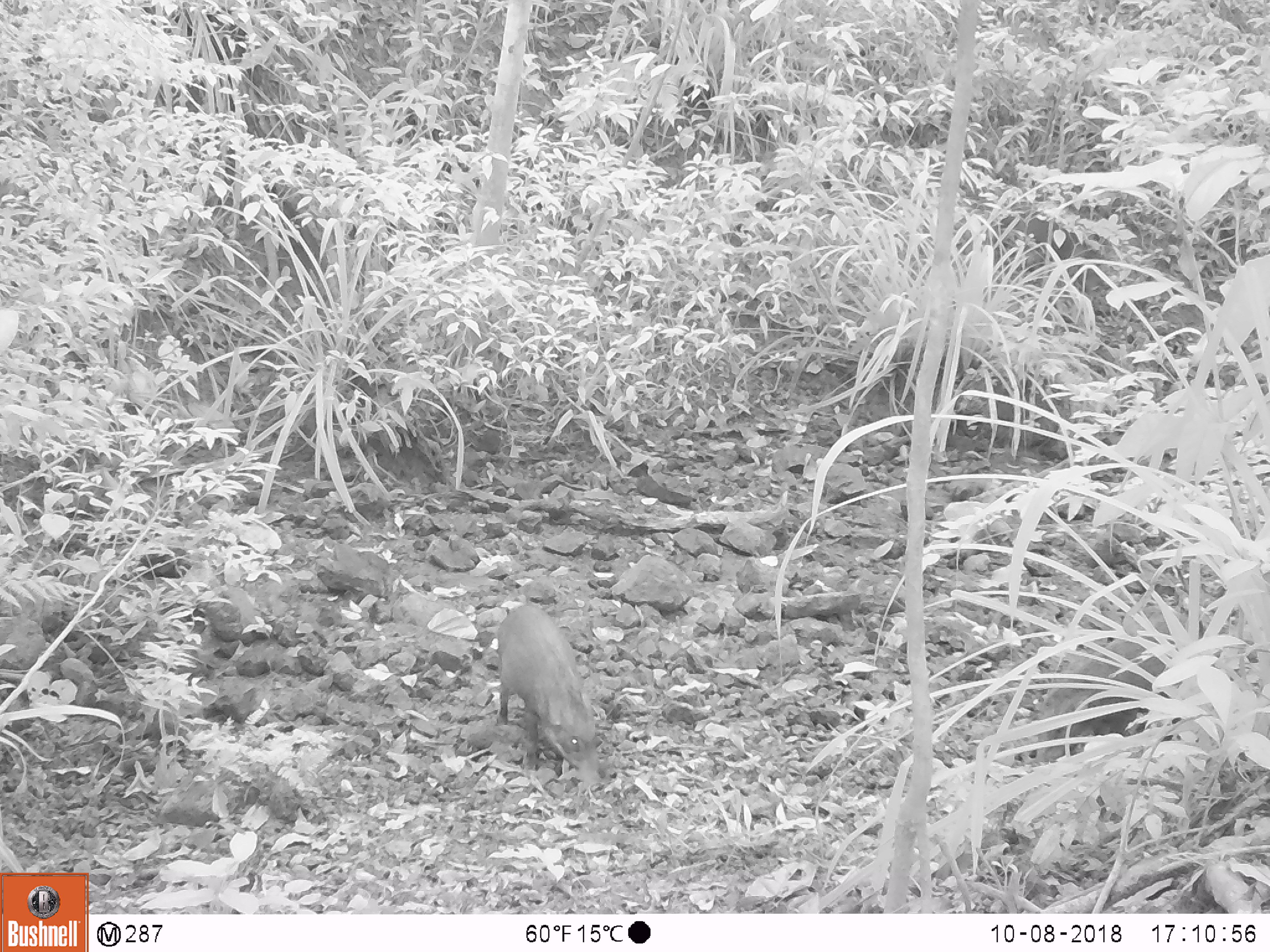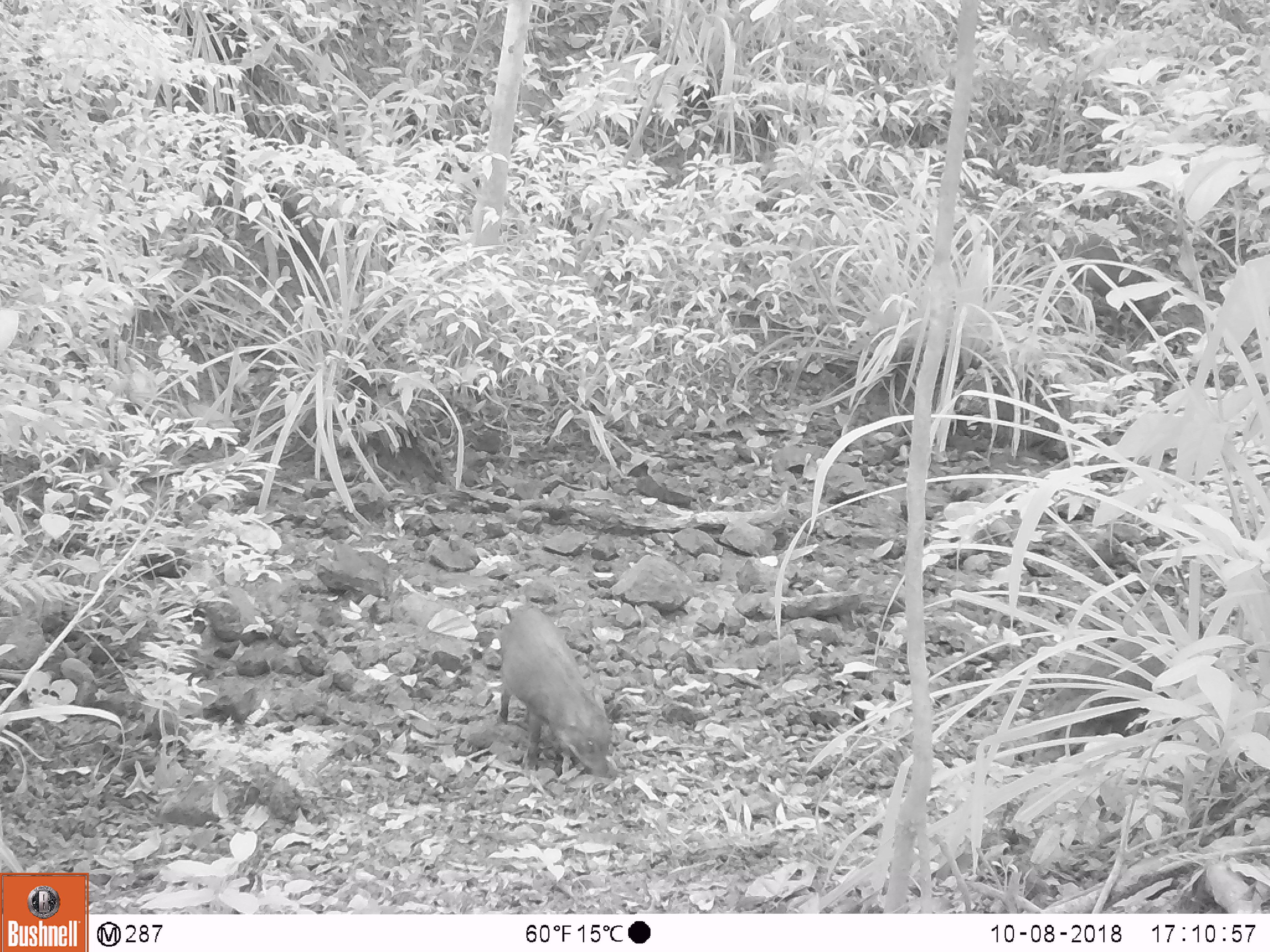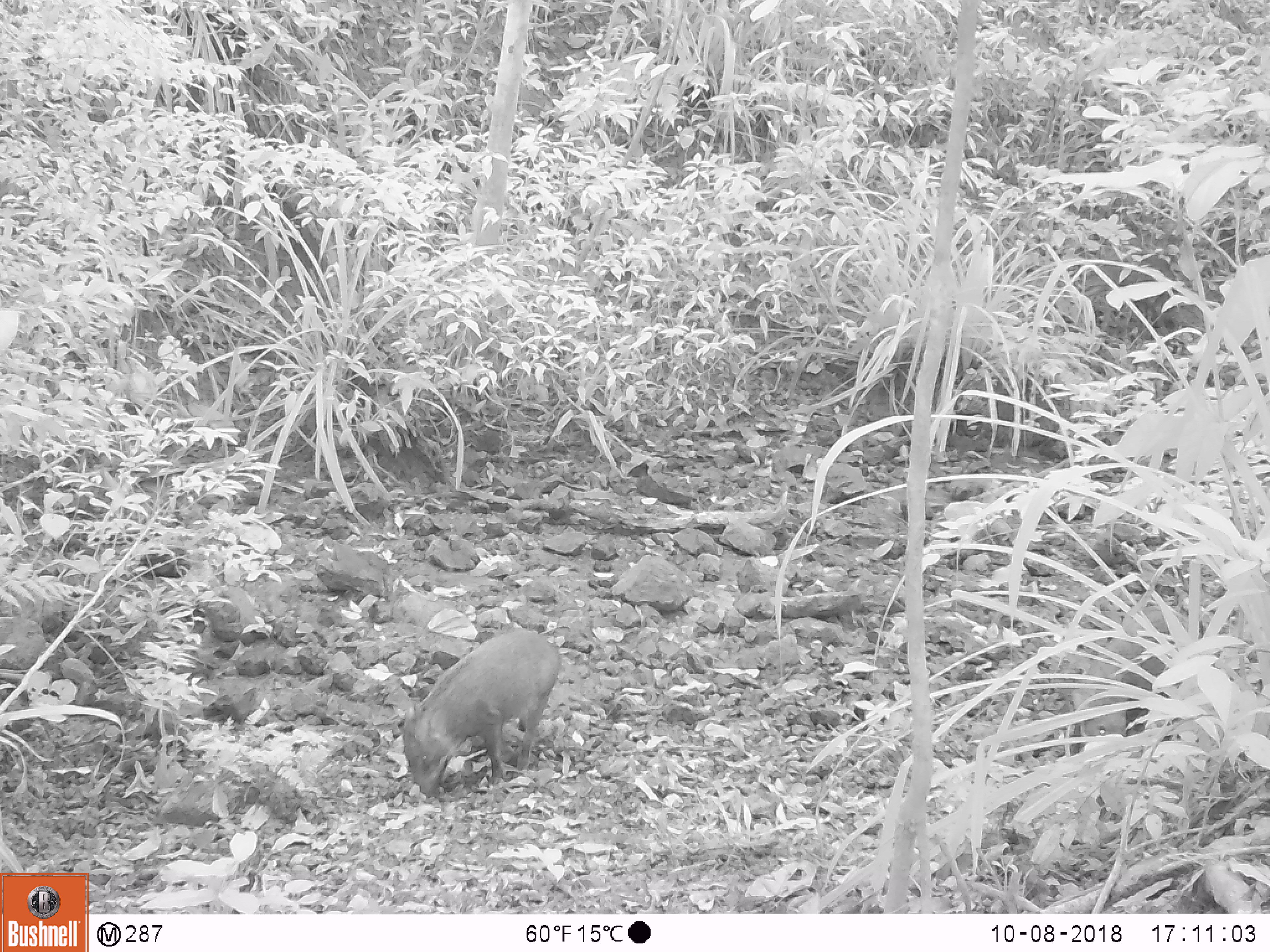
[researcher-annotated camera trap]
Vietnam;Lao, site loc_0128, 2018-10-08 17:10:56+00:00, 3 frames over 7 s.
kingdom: Animalia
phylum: Chordata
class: Mammalia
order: Artiodactyla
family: Suidae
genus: Sus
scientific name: Sus scrofa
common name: eurasian wild pig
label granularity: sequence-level